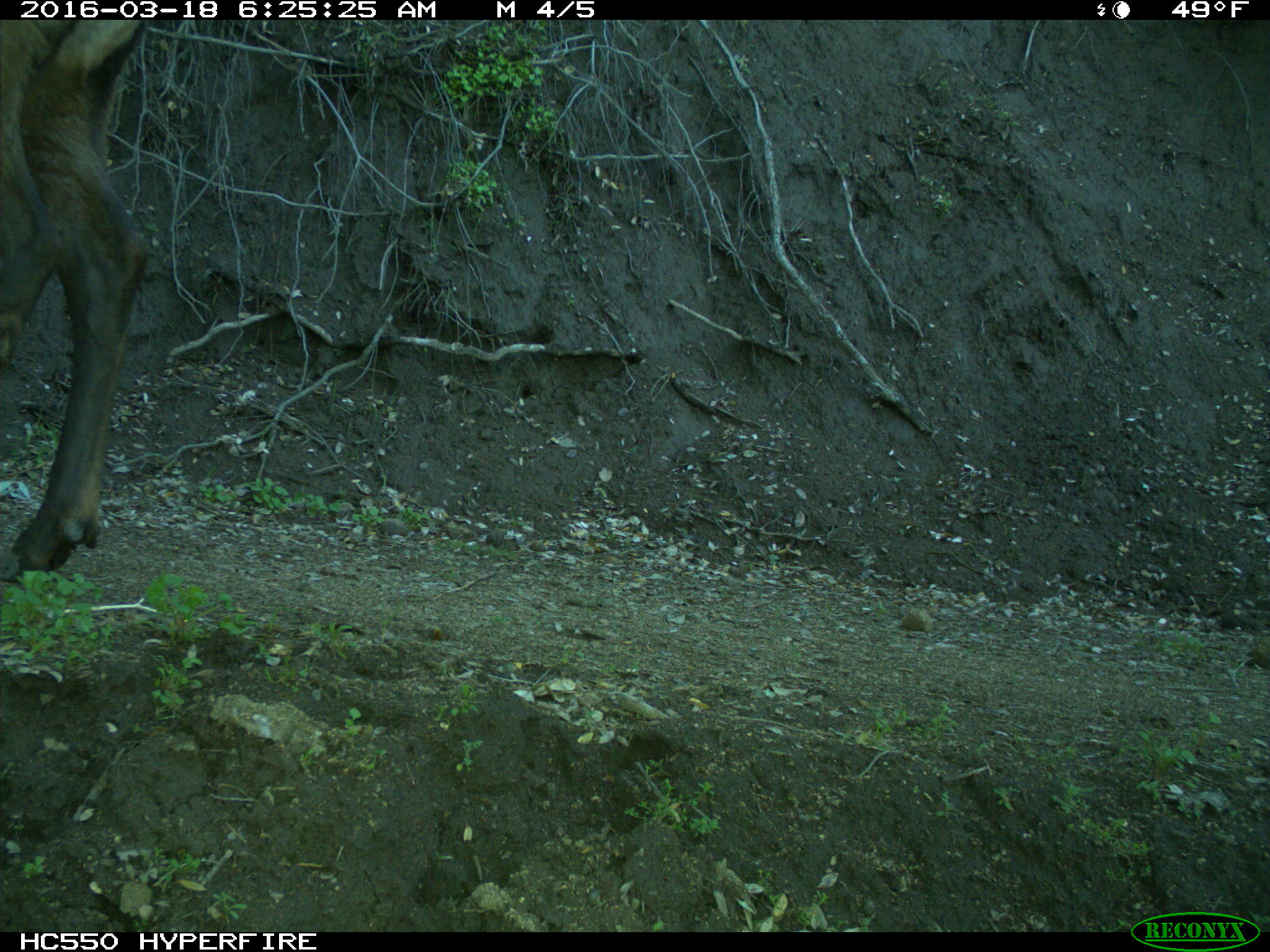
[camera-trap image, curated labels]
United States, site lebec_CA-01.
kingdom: Animalia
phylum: Chordata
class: Mammalia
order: Artiodactyla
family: Cervidae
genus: Cervus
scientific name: Cervus canadensis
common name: elk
Cervus canadensis (elk).